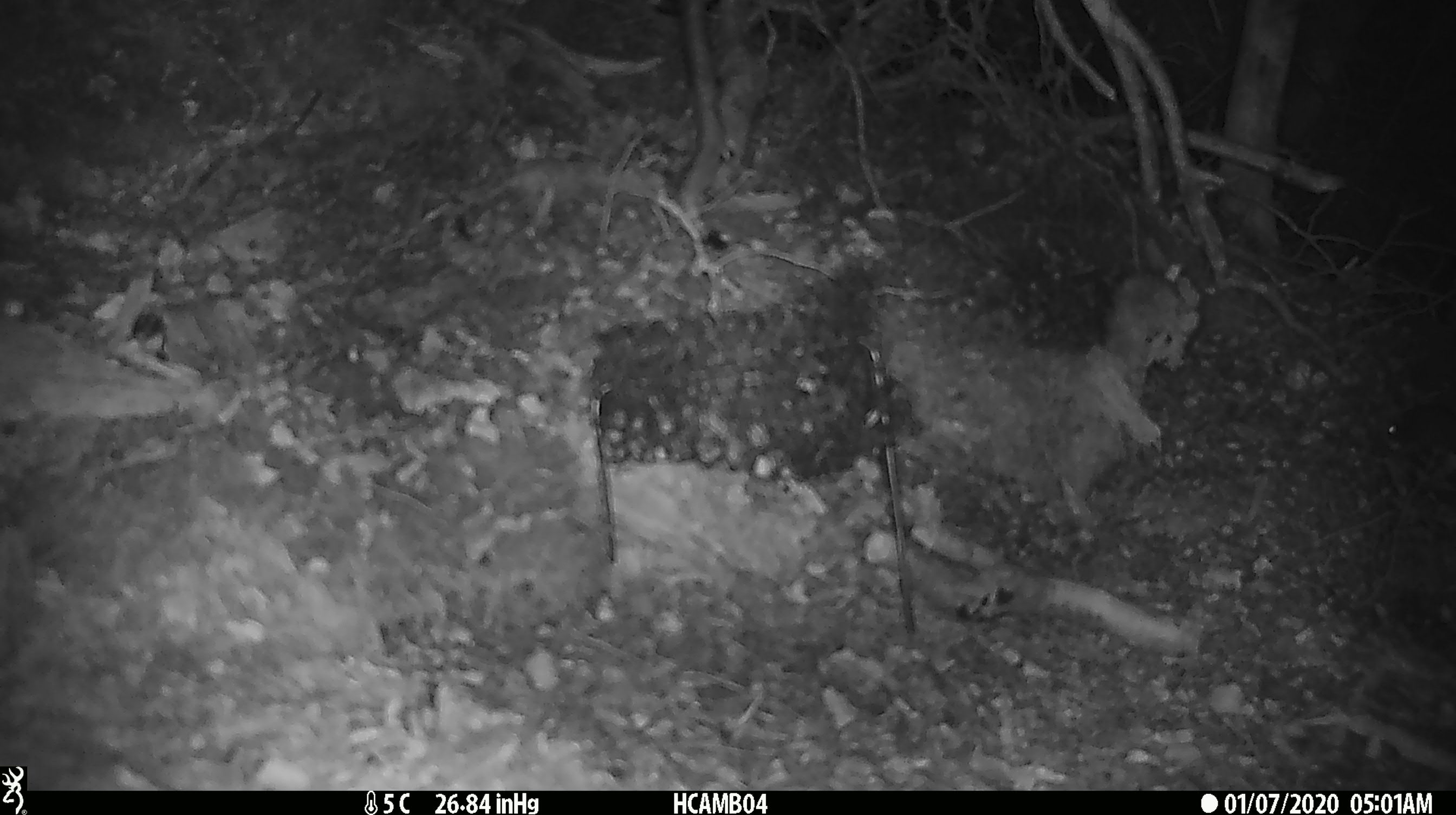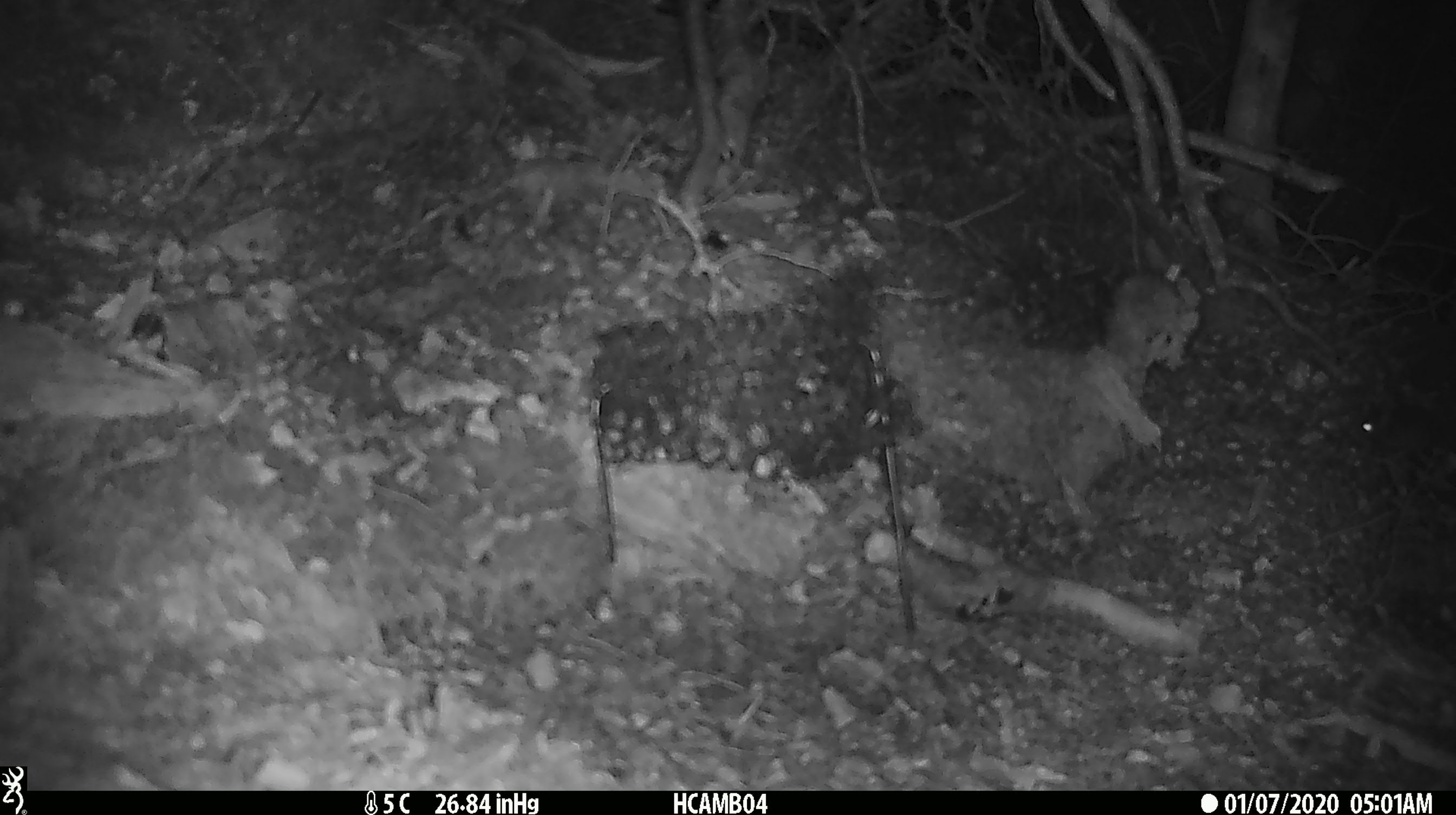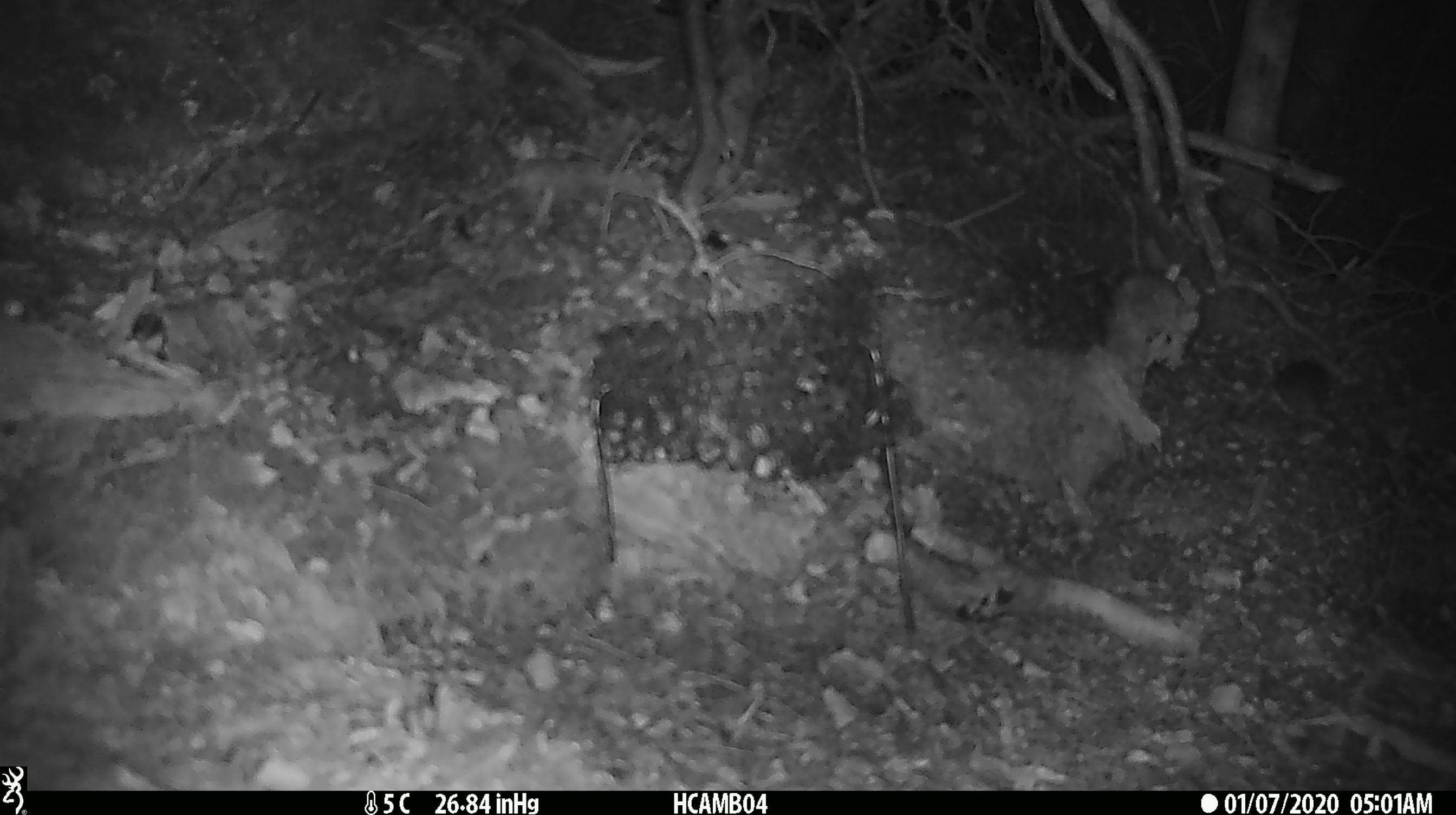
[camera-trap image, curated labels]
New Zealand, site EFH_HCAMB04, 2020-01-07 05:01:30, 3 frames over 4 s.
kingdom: Animalia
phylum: Chordata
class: Mammalia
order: Rodentia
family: Muridae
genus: Mus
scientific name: Mus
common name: mouse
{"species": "mouse (Mus)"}